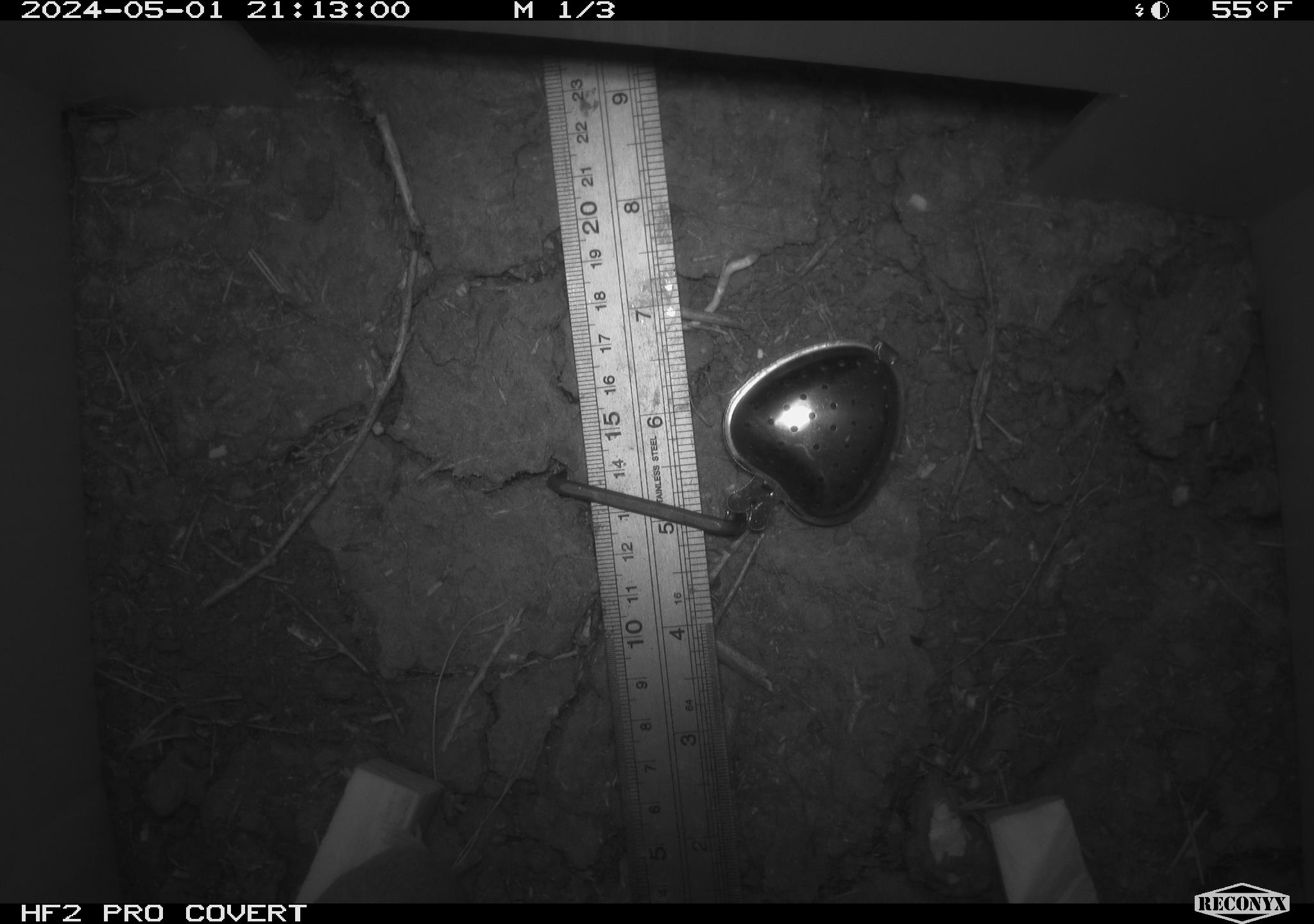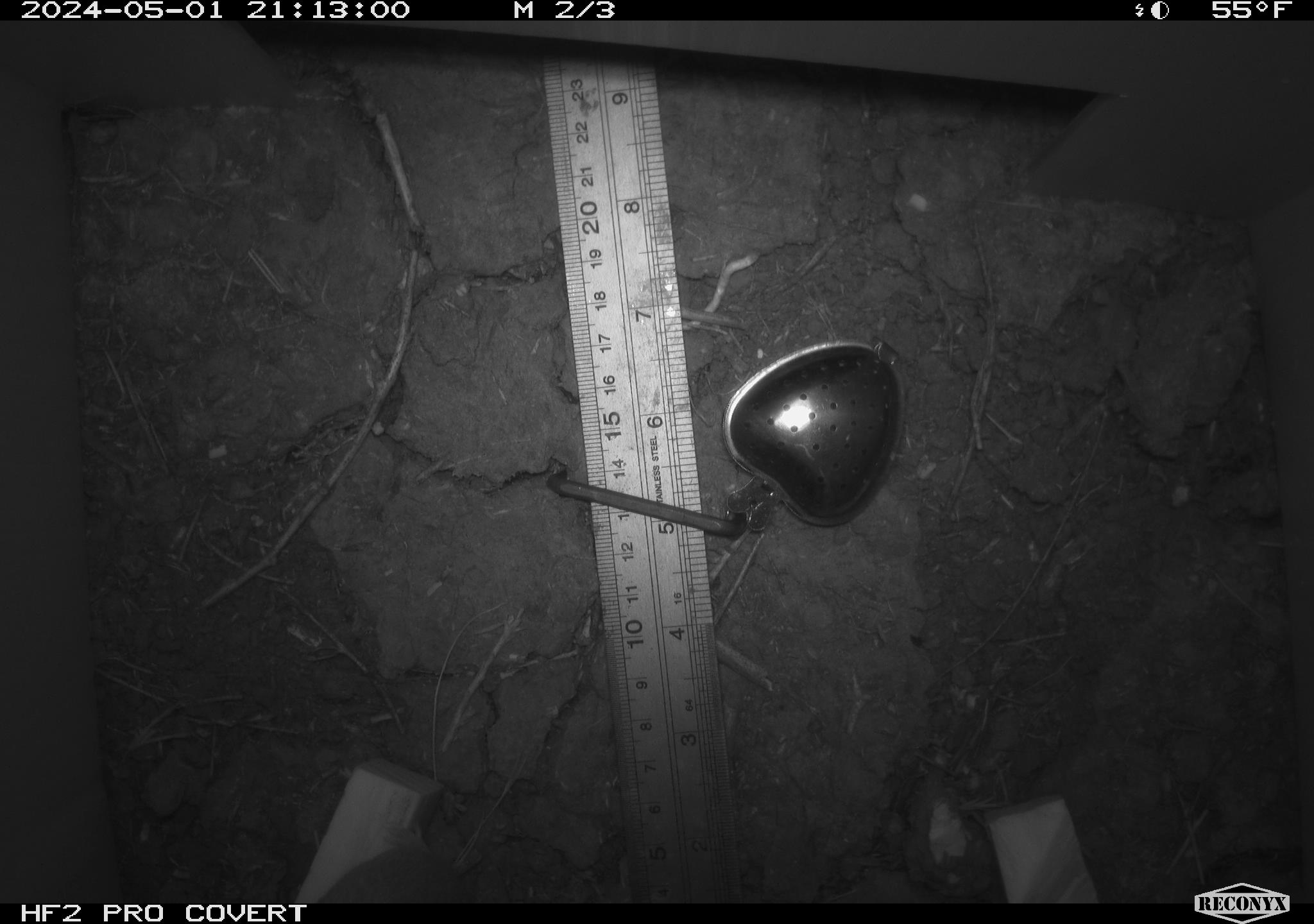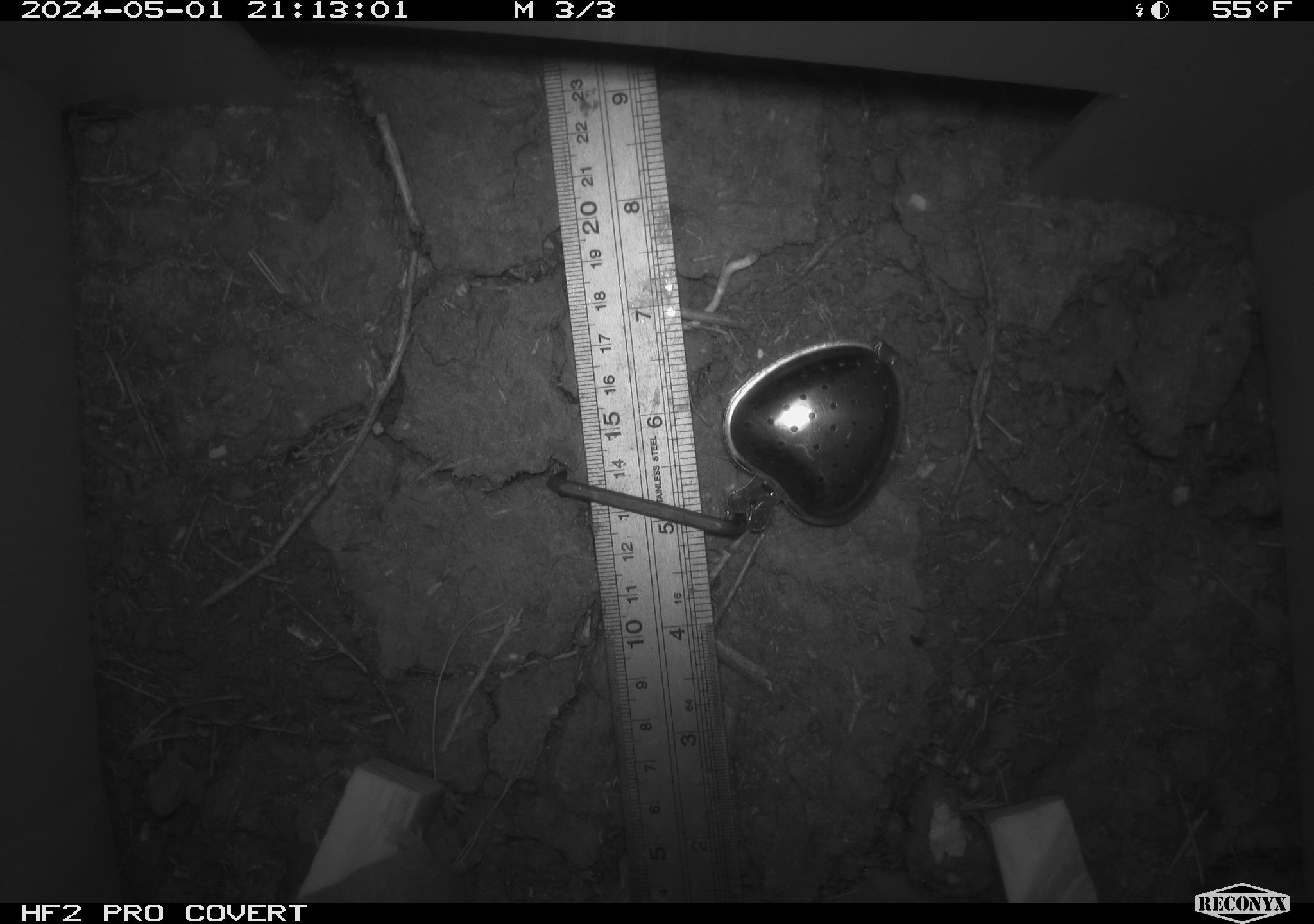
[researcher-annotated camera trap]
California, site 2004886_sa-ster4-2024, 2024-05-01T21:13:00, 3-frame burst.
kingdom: Animalia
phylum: Chordata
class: Mammalia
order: Rodentia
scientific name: Rodentia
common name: mouse species